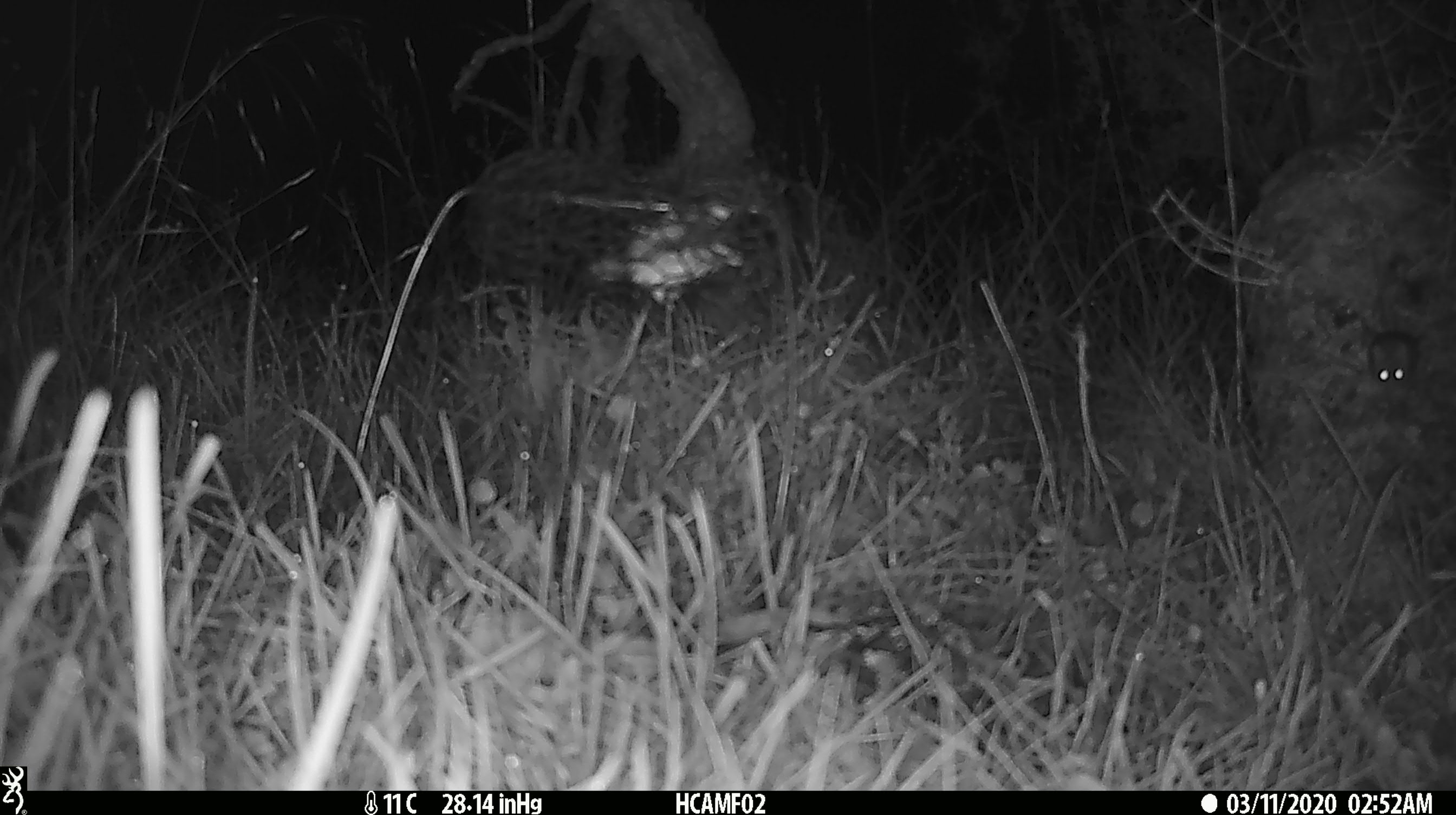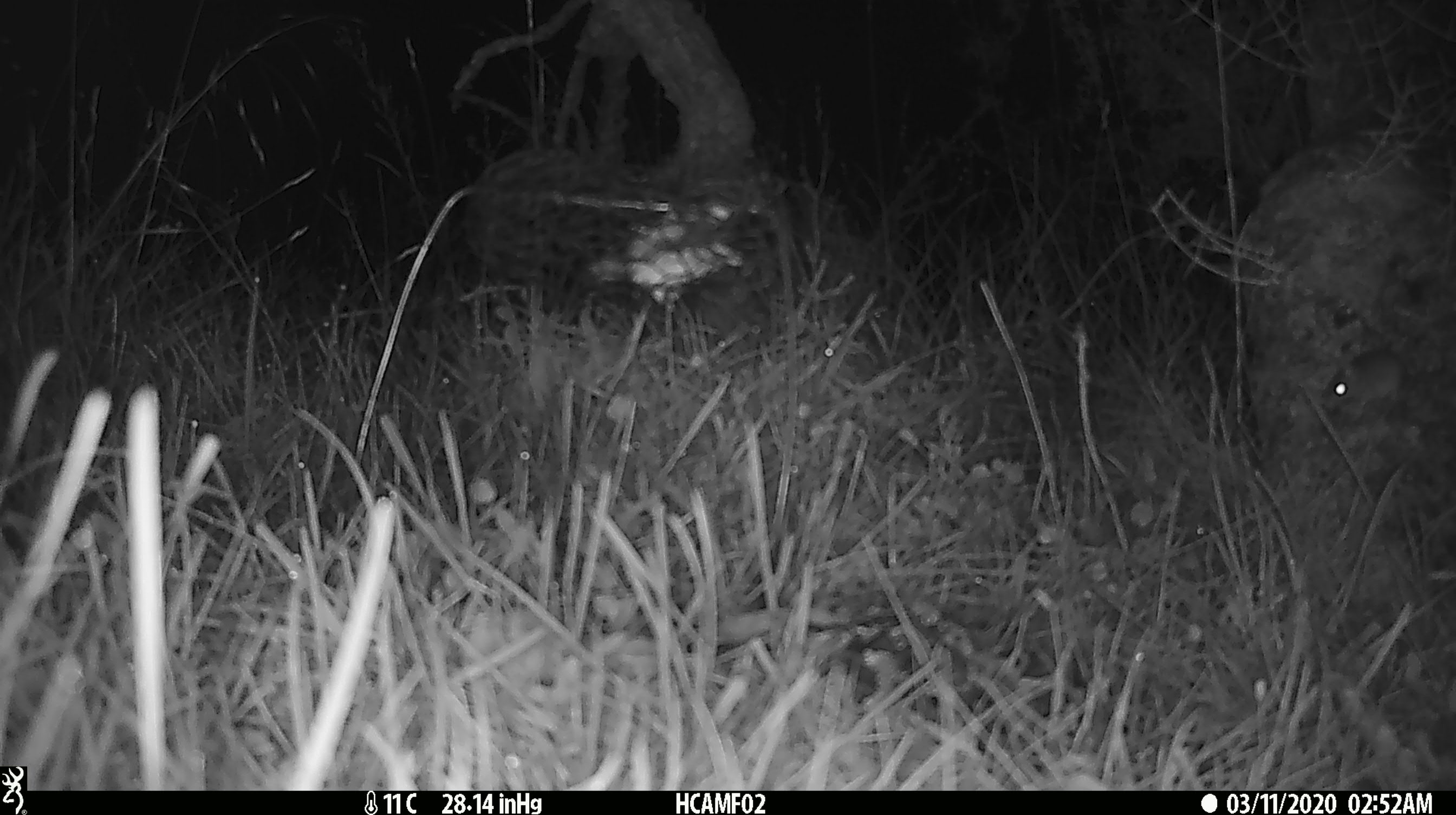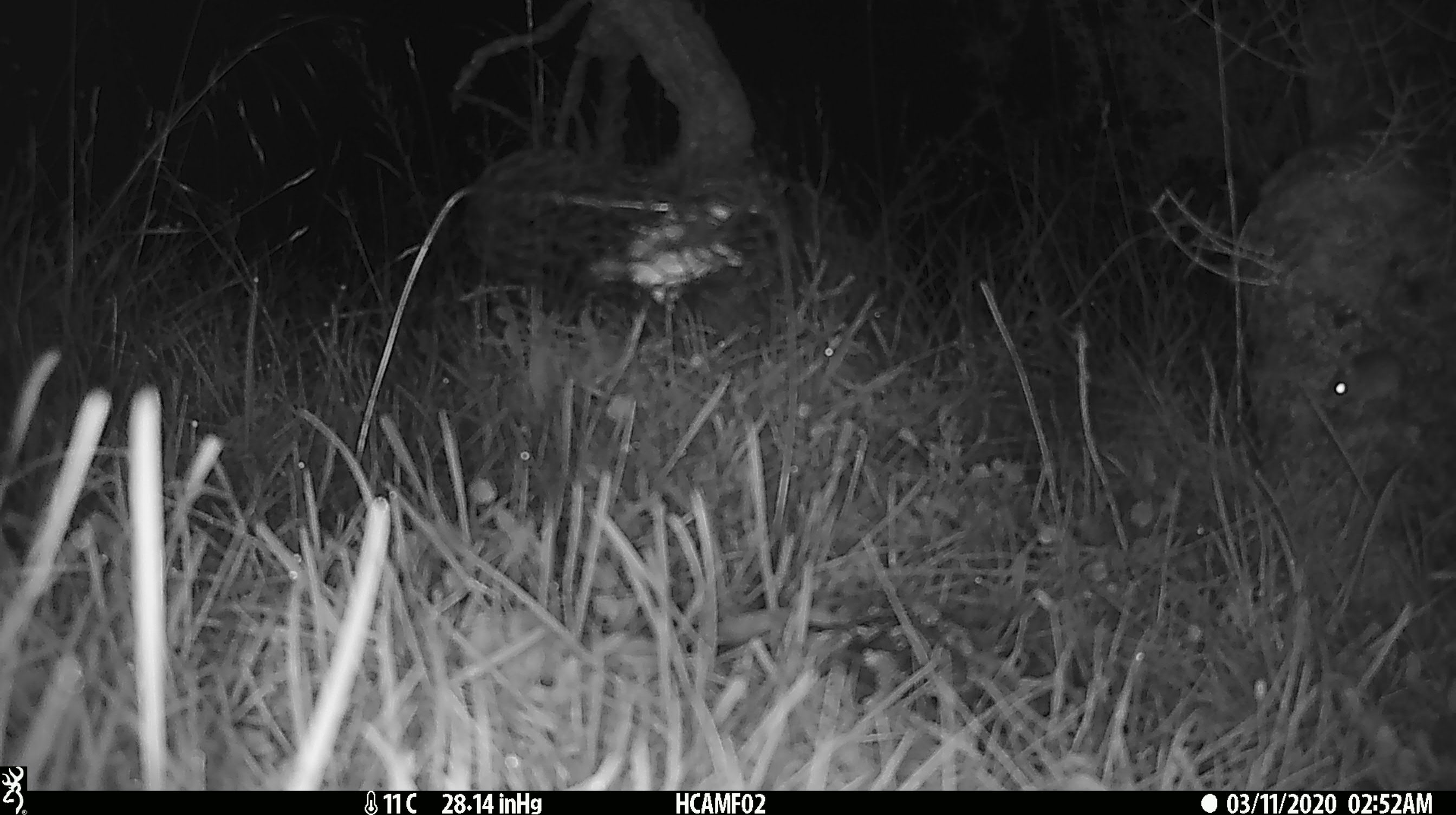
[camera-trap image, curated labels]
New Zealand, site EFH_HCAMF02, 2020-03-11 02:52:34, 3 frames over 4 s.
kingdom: Animalia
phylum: Chordata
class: Mammalia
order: Rodentia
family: Muridae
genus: Mus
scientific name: Mus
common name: mouse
Mouse (Mus).